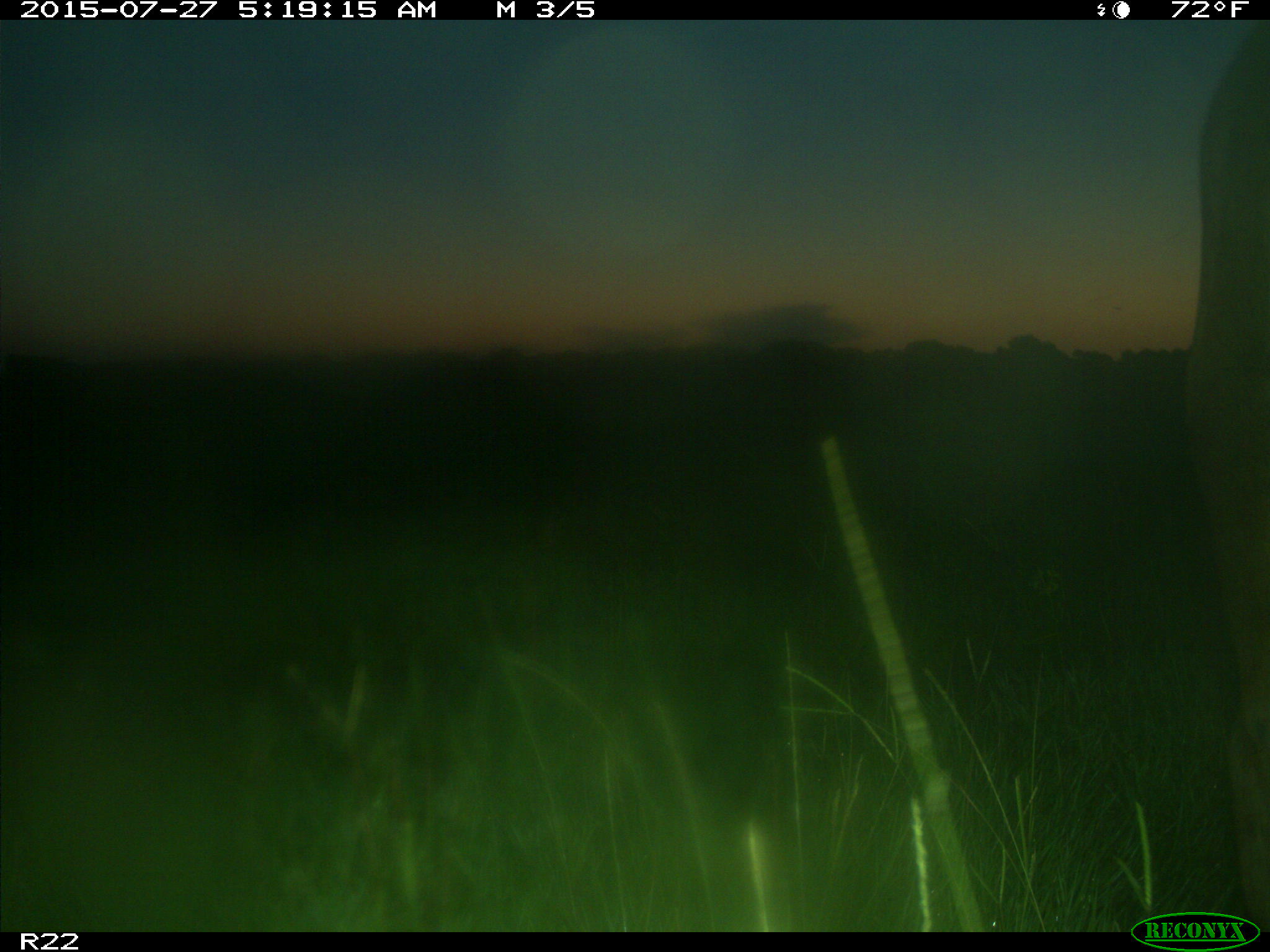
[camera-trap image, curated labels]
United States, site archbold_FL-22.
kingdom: Animalia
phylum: Chordata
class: Mammalia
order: Artiodactyla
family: Bovidae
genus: Bos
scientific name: Bos taurus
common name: domestic cow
Bos taurus (domestic cow).